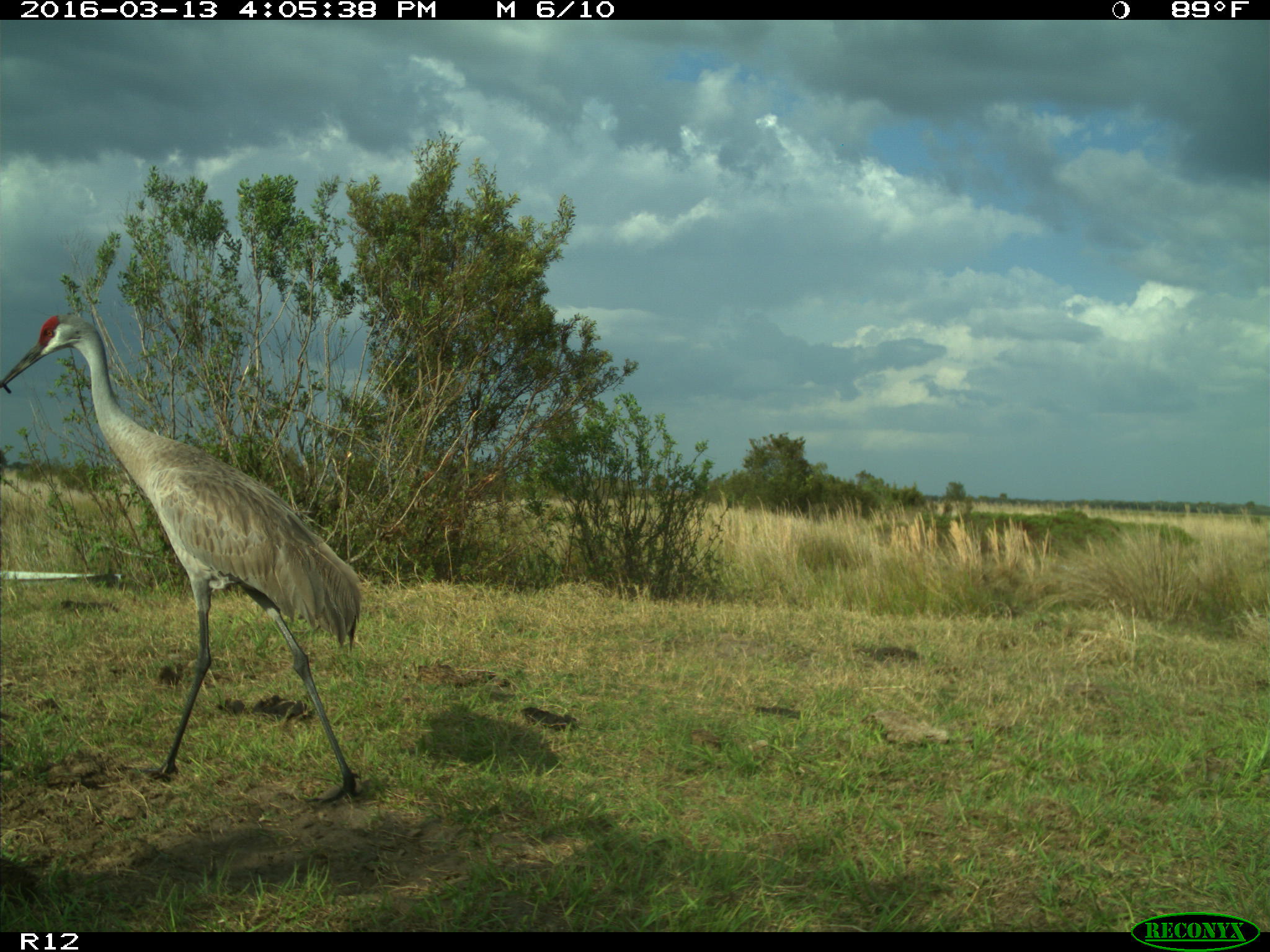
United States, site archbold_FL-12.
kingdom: Animalia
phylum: Chordata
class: Aves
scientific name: Aves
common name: birds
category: unidentified bird